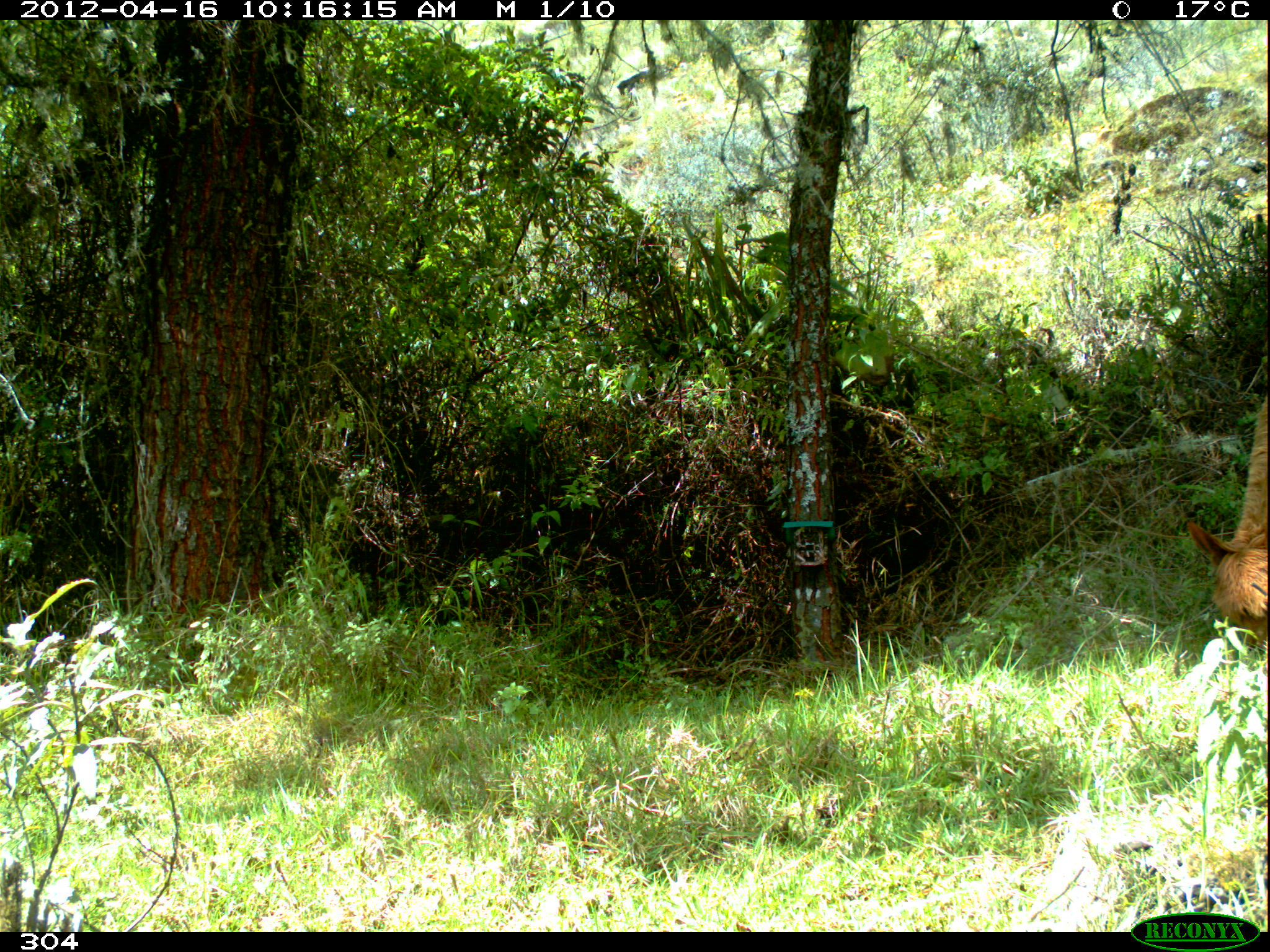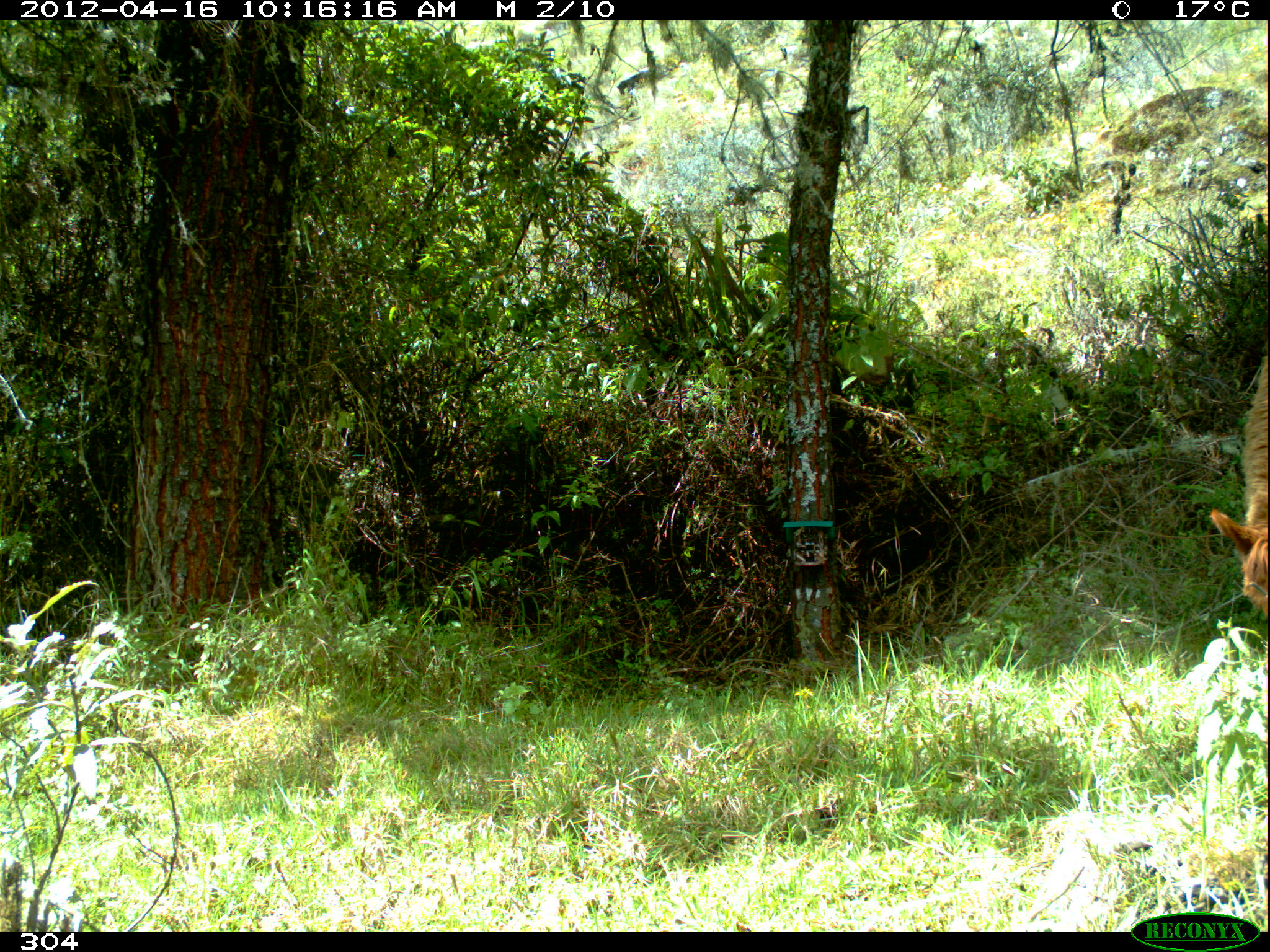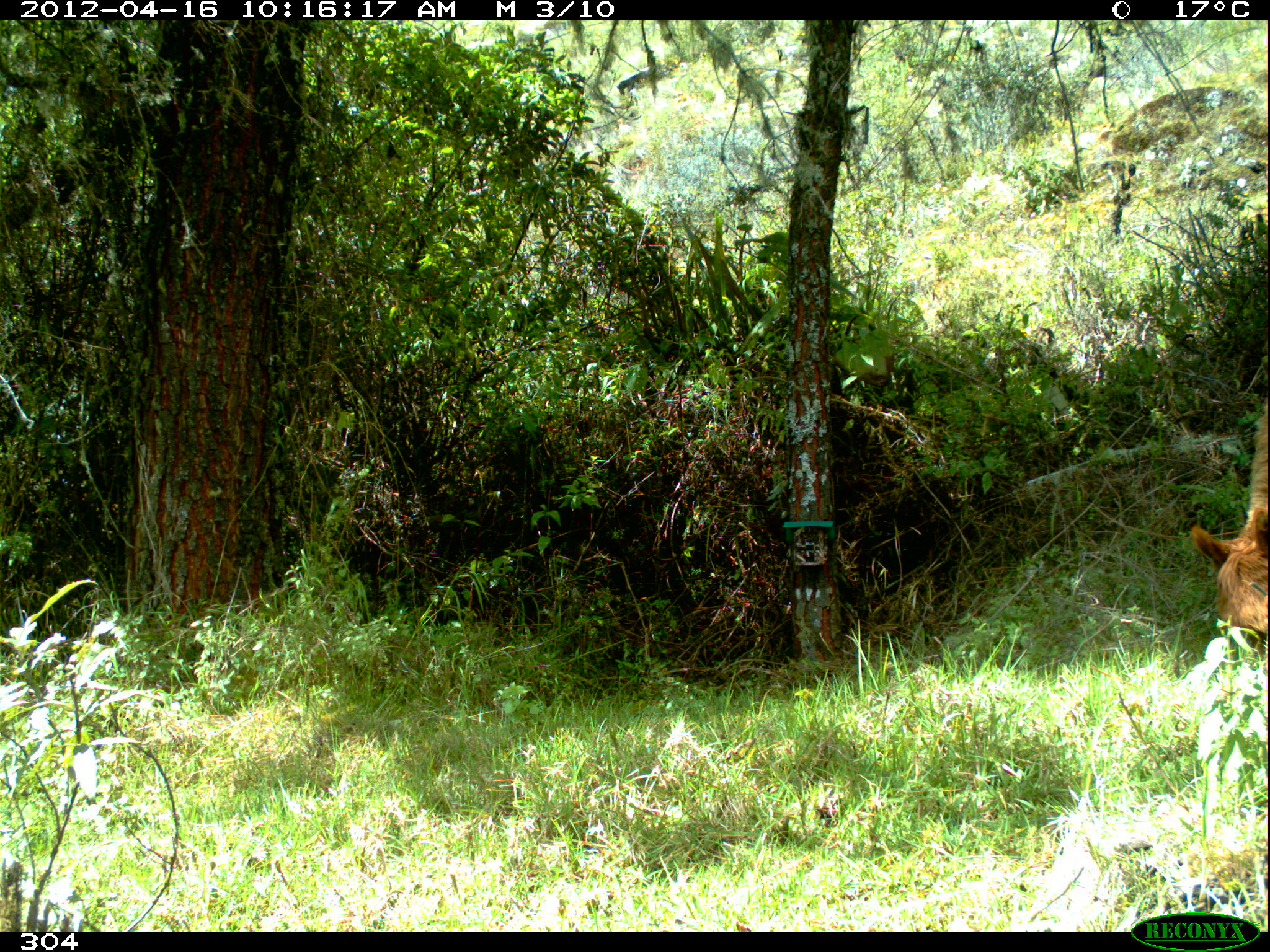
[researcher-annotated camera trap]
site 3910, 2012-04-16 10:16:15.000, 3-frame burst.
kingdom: Animalia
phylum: Chordata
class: Mammalia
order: Artiodactyla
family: Camelidae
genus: Vicugna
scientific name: Vicugna pacos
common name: alpaca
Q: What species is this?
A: Vicugna pacos (alpaca).